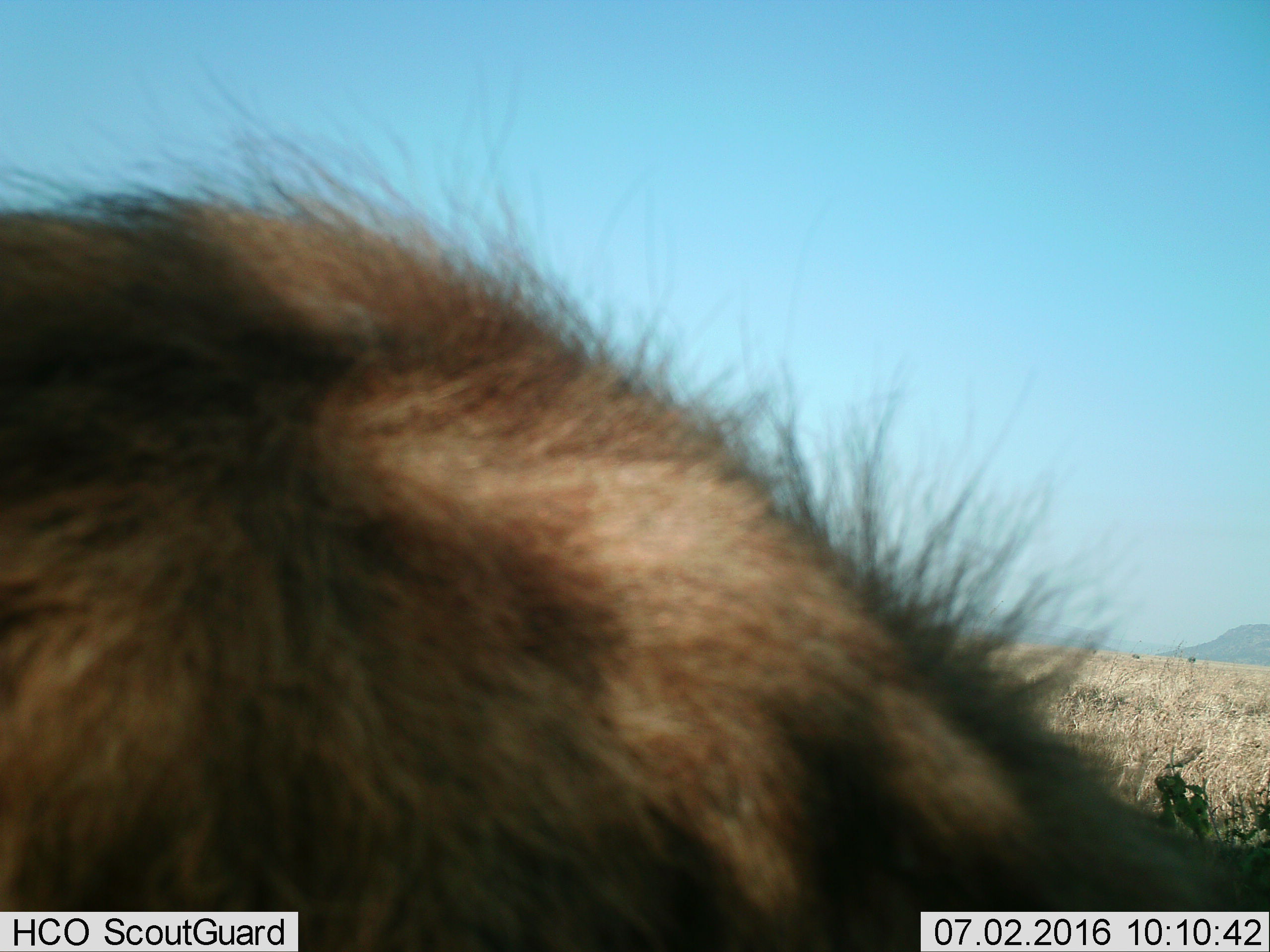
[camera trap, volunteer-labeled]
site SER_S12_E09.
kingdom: Animalia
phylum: Chordata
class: Mammalia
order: Carnivora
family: Hyaenidae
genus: Crocuta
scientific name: Crocuta crocuta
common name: spotted hyena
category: hyenaspotted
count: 1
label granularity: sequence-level